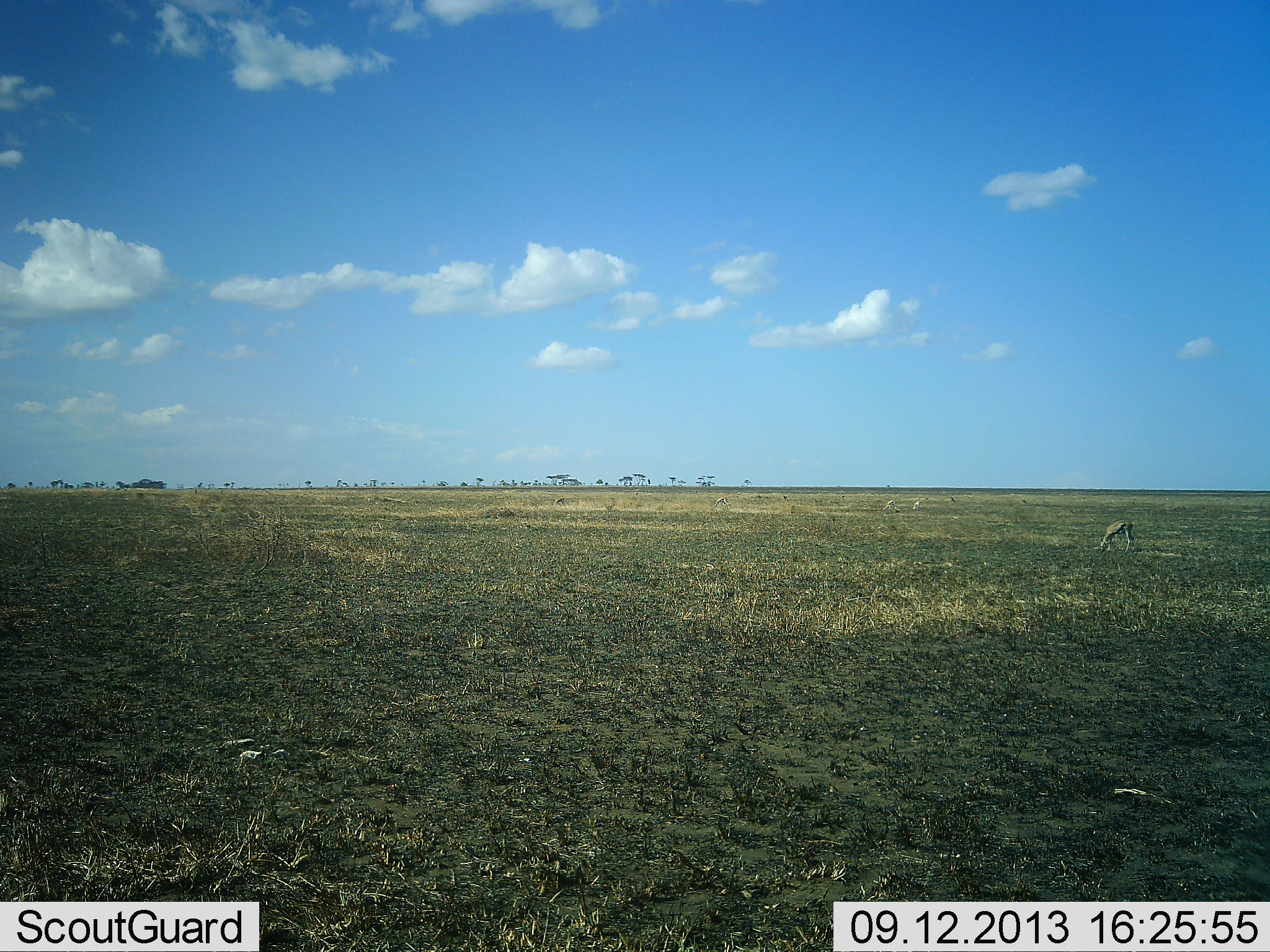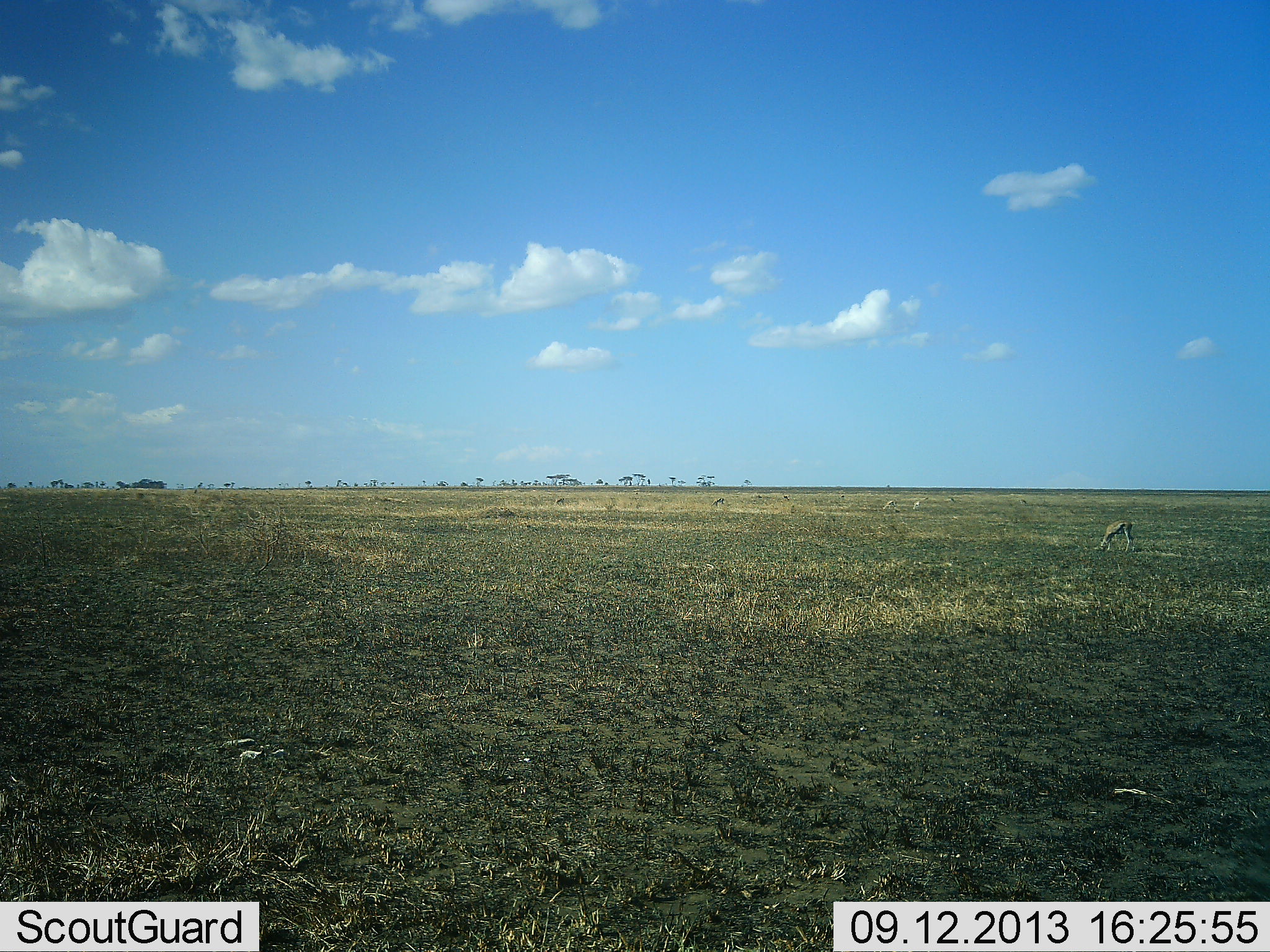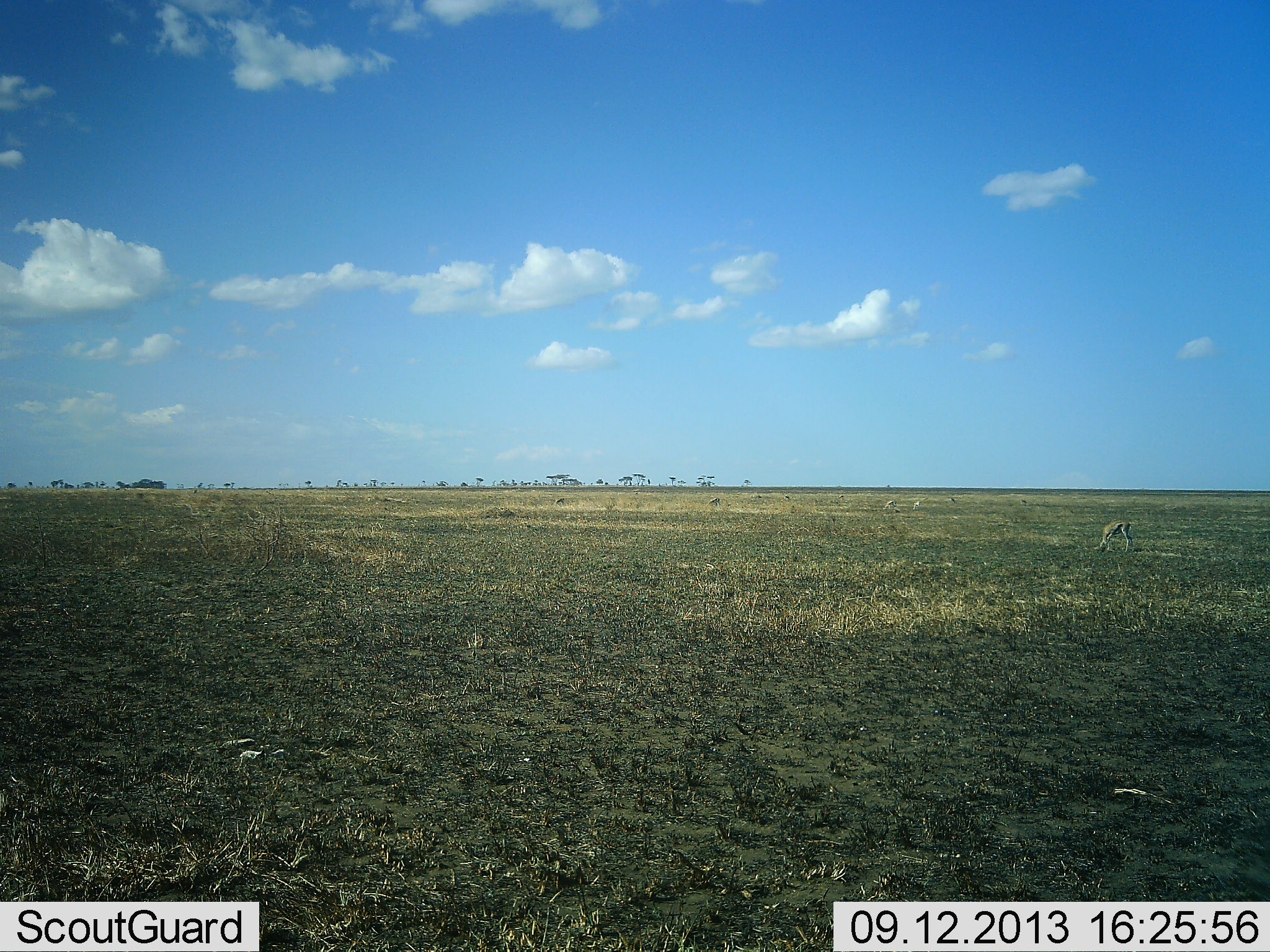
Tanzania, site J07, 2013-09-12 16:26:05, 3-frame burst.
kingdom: Animalia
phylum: Chordata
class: Mammalia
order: Artiodactyla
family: Bovidae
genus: Eudorcas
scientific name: Eudorcas thomsonii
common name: thomson's gazelle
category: gazellethomsons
Gazellethomsons (thomson's gazelle) (Eudorcas thomsonii), count 1. Behavior (volunteer vote fractions): standing 17%, resting 0%, moving 17%, interacting 0%. Young present (vote fraction): 0%. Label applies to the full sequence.